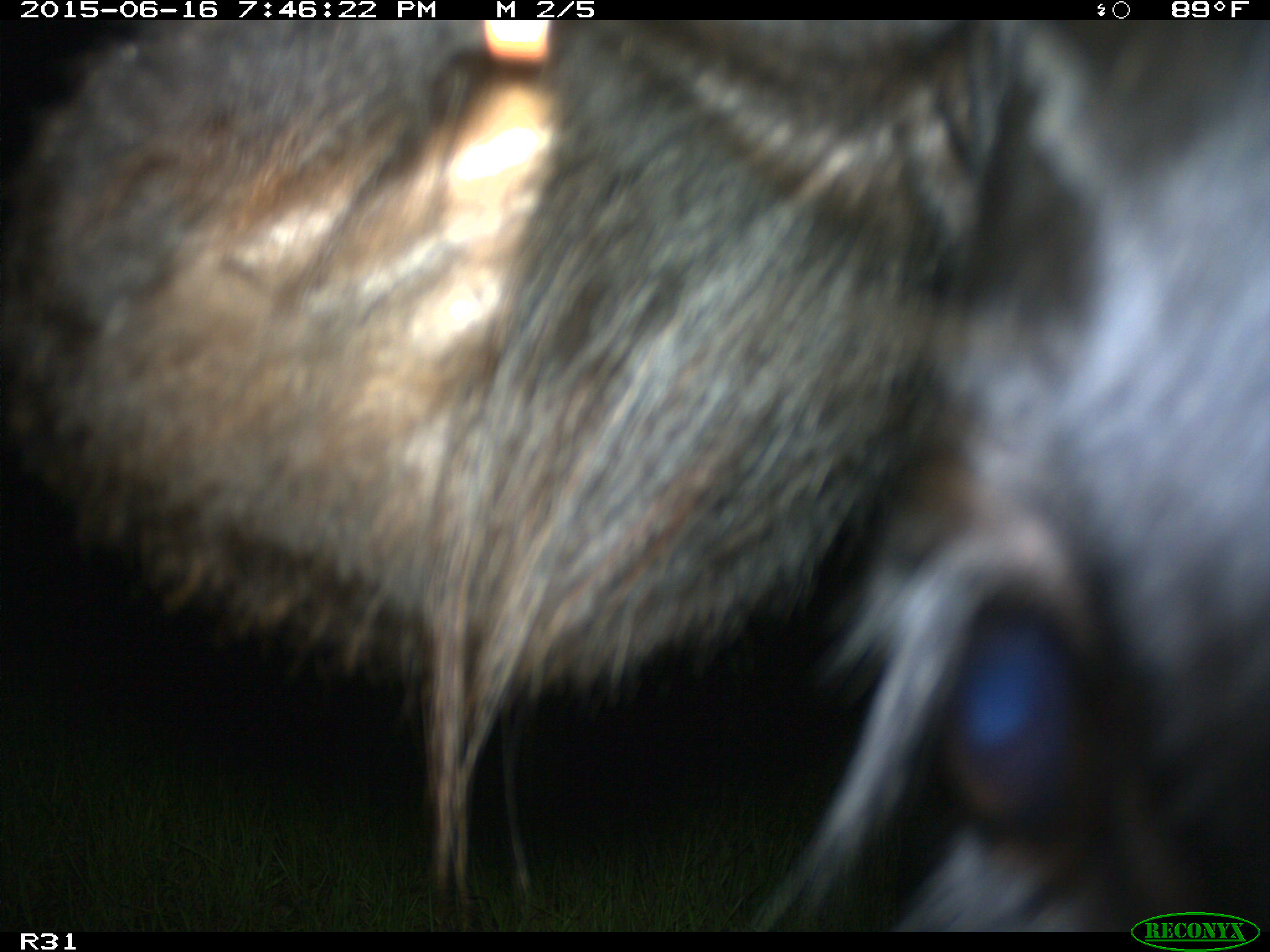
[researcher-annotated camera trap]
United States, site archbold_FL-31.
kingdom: Animalia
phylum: Chordata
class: Mammalia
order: Artiodactyla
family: Bovidae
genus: Bos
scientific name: Bos taurus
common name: domestic cow